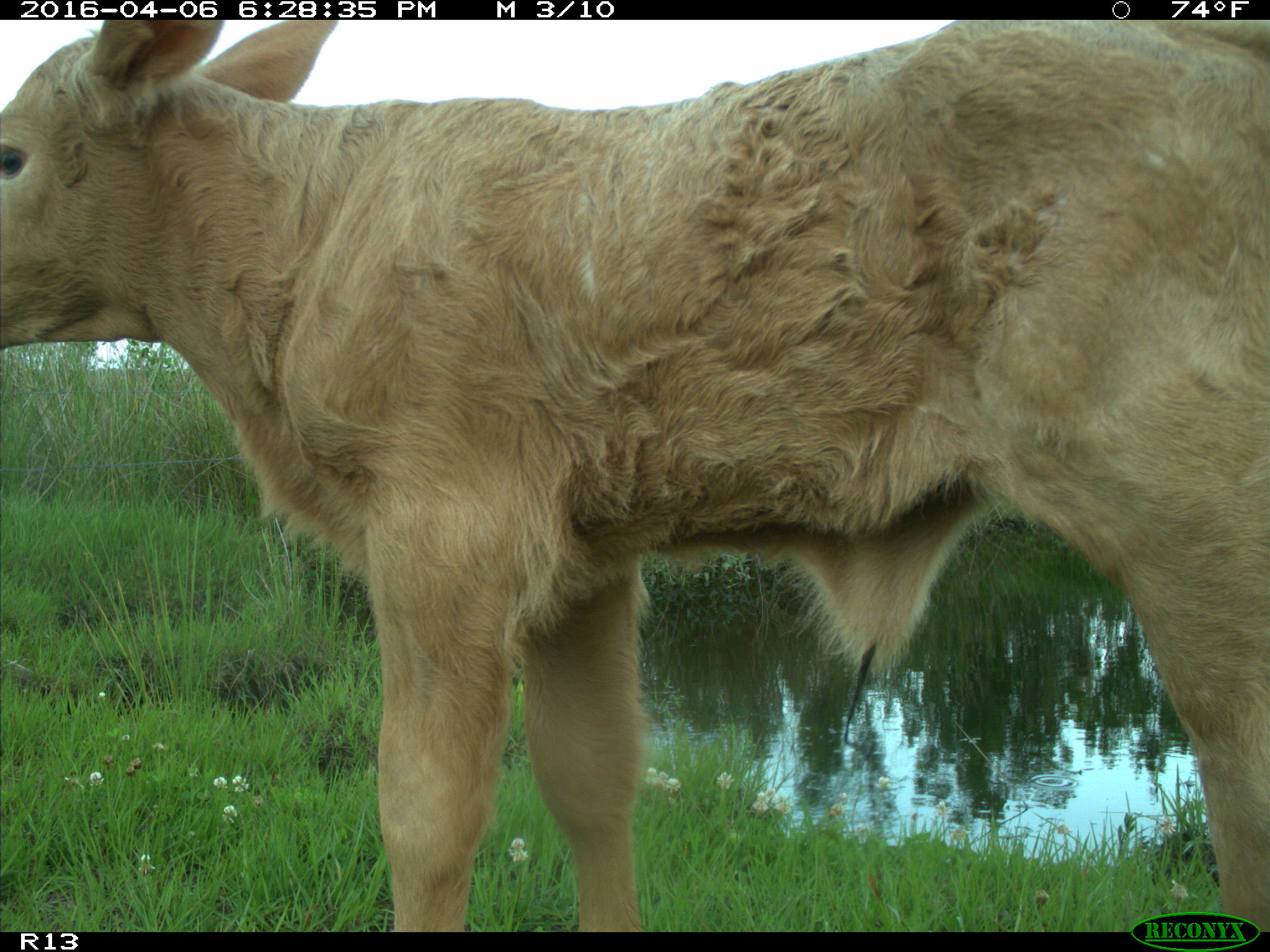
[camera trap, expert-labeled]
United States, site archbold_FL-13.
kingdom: Animalia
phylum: Chordata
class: Mammalia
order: Artiodactyla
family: Bovidae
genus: Bos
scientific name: Bos taurus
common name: domestic cow